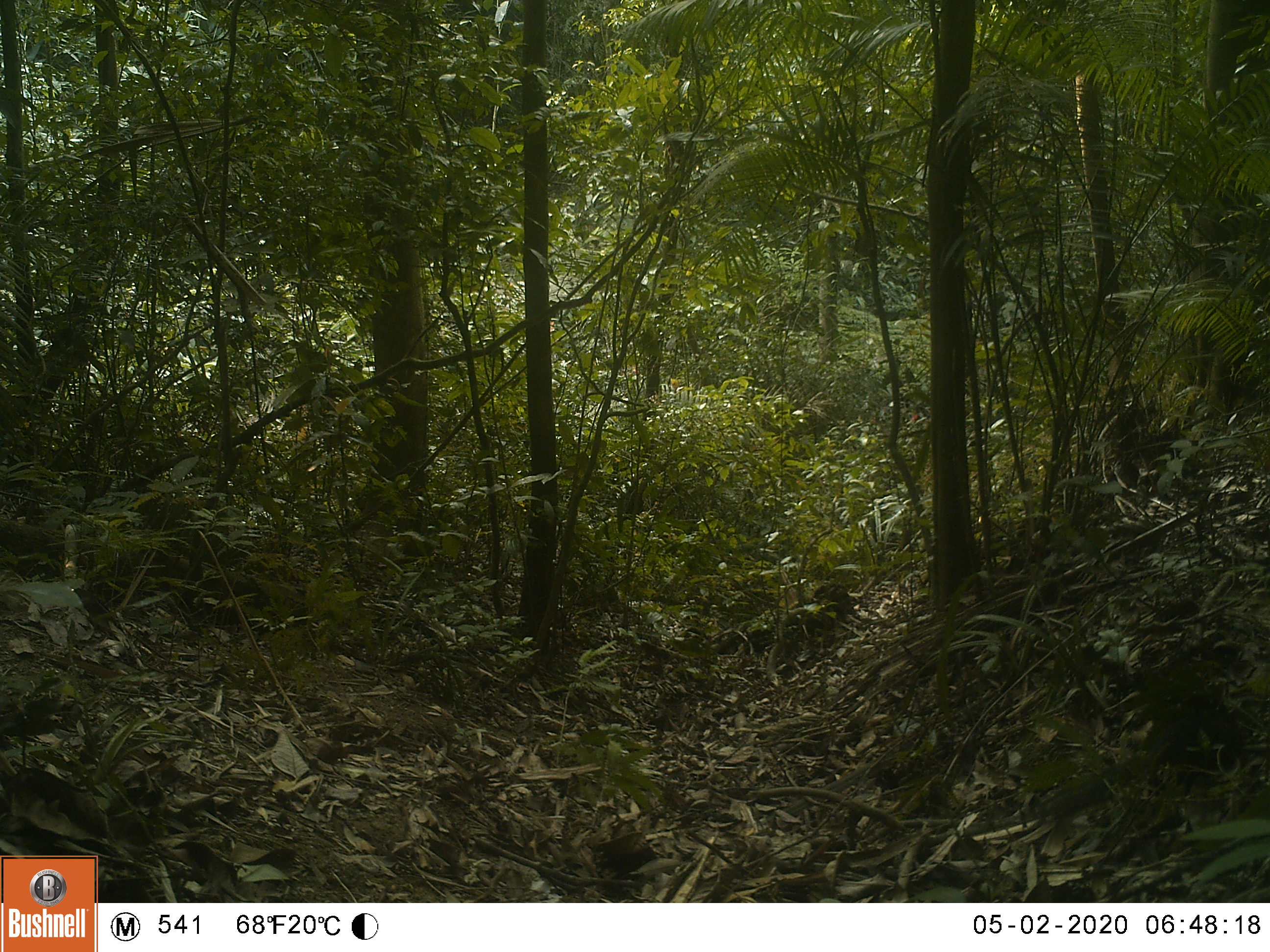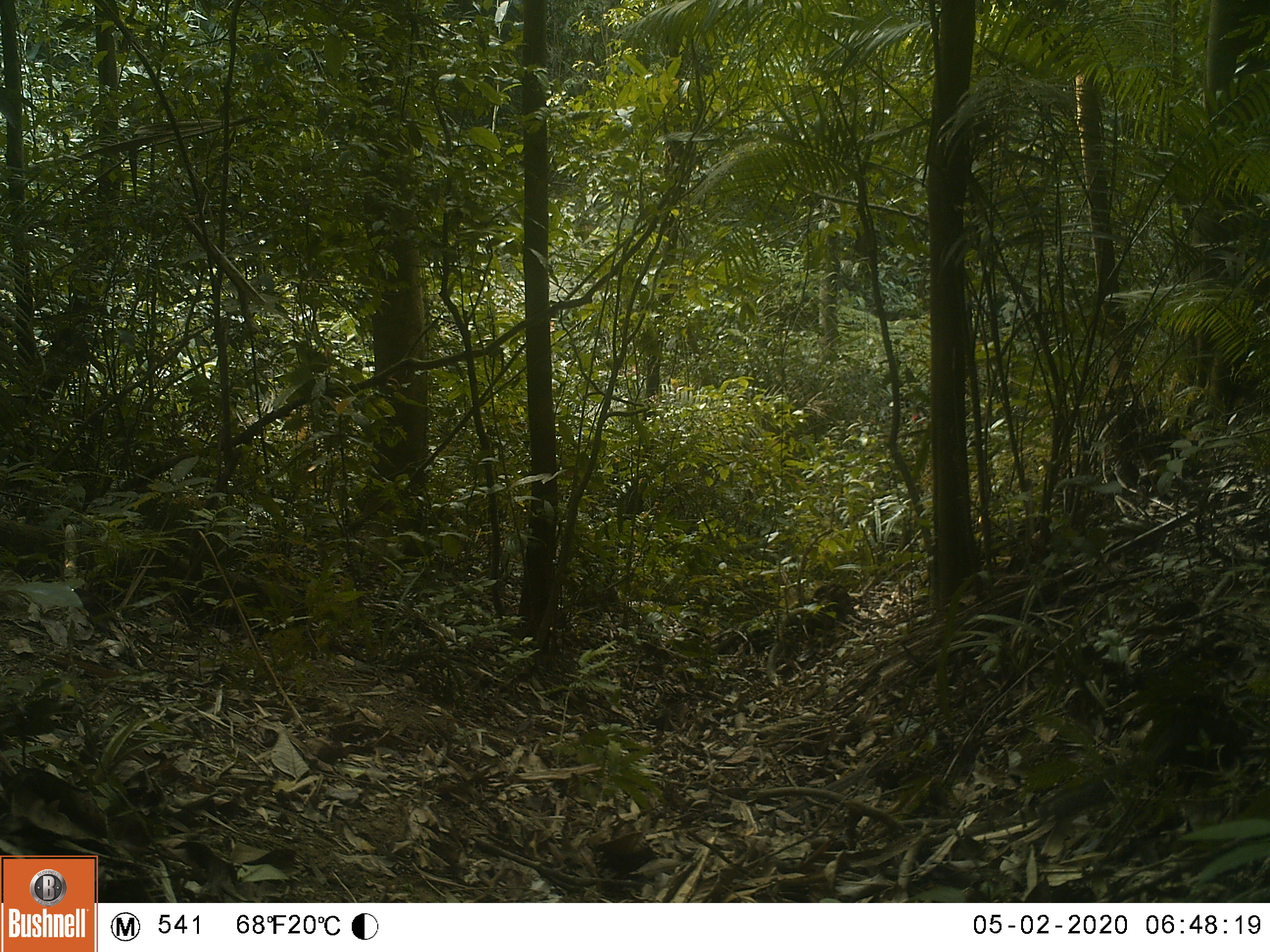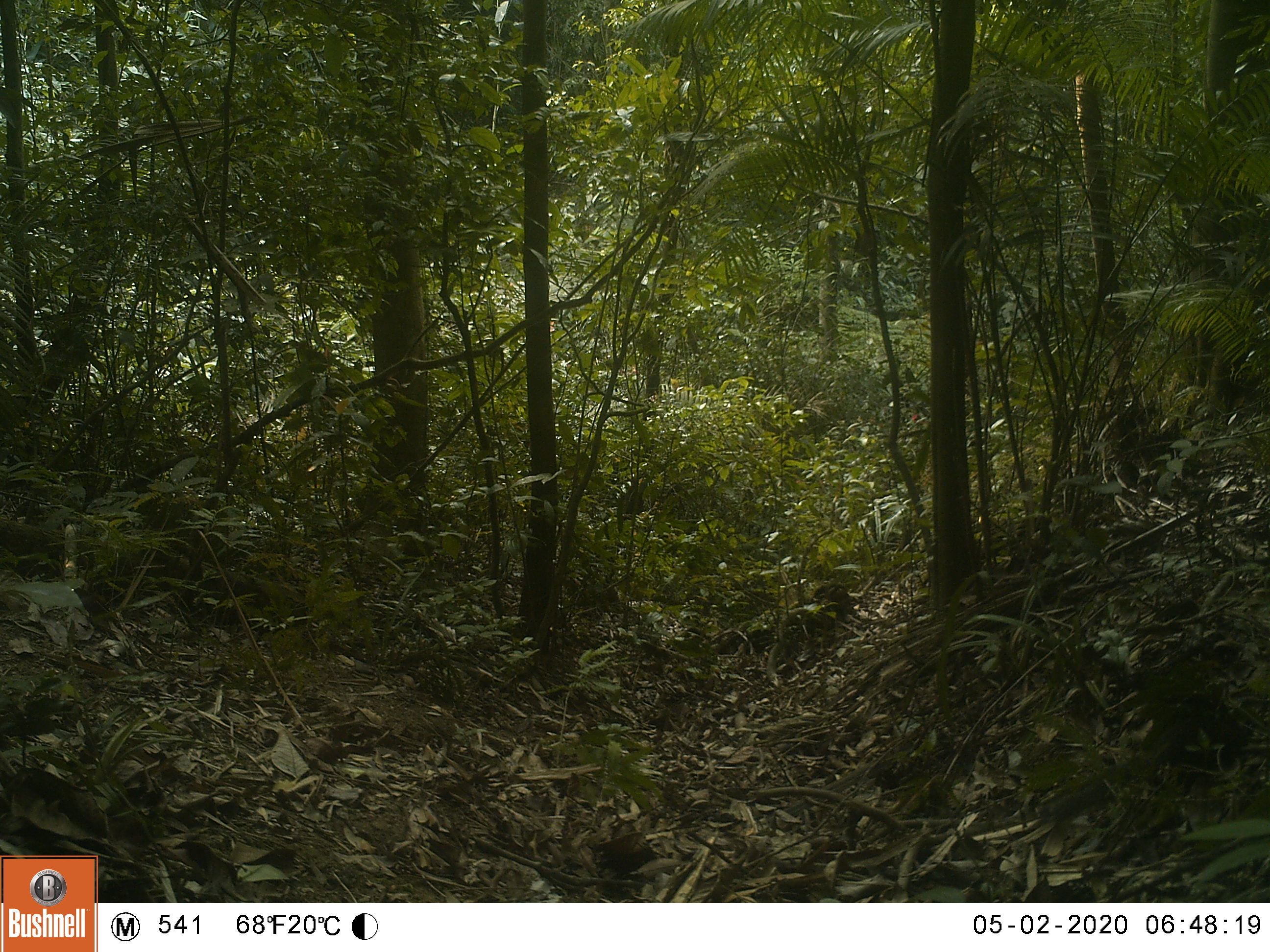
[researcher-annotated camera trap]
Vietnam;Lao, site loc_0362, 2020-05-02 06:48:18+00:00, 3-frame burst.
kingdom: Animalia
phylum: Chordata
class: Mammalia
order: Rodentia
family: Sciuridae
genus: Dremomys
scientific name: Dremomys rufigenis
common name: red-cheeked squirrel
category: red cheeked squirrel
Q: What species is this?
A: Red cheeked squirrel (red-cheeked squirrel) (Dremomys rufigenis).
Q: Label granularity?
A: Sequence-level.